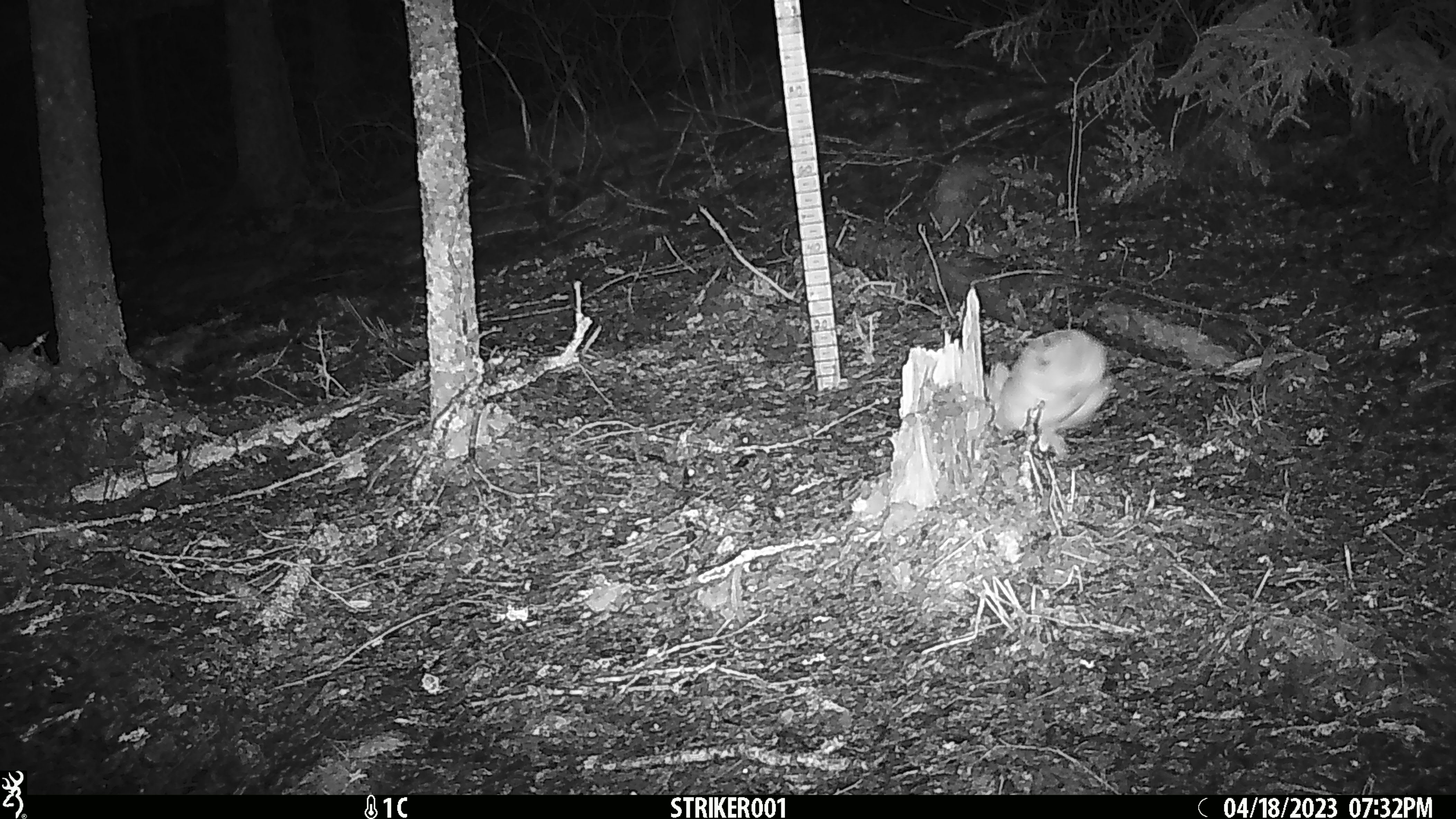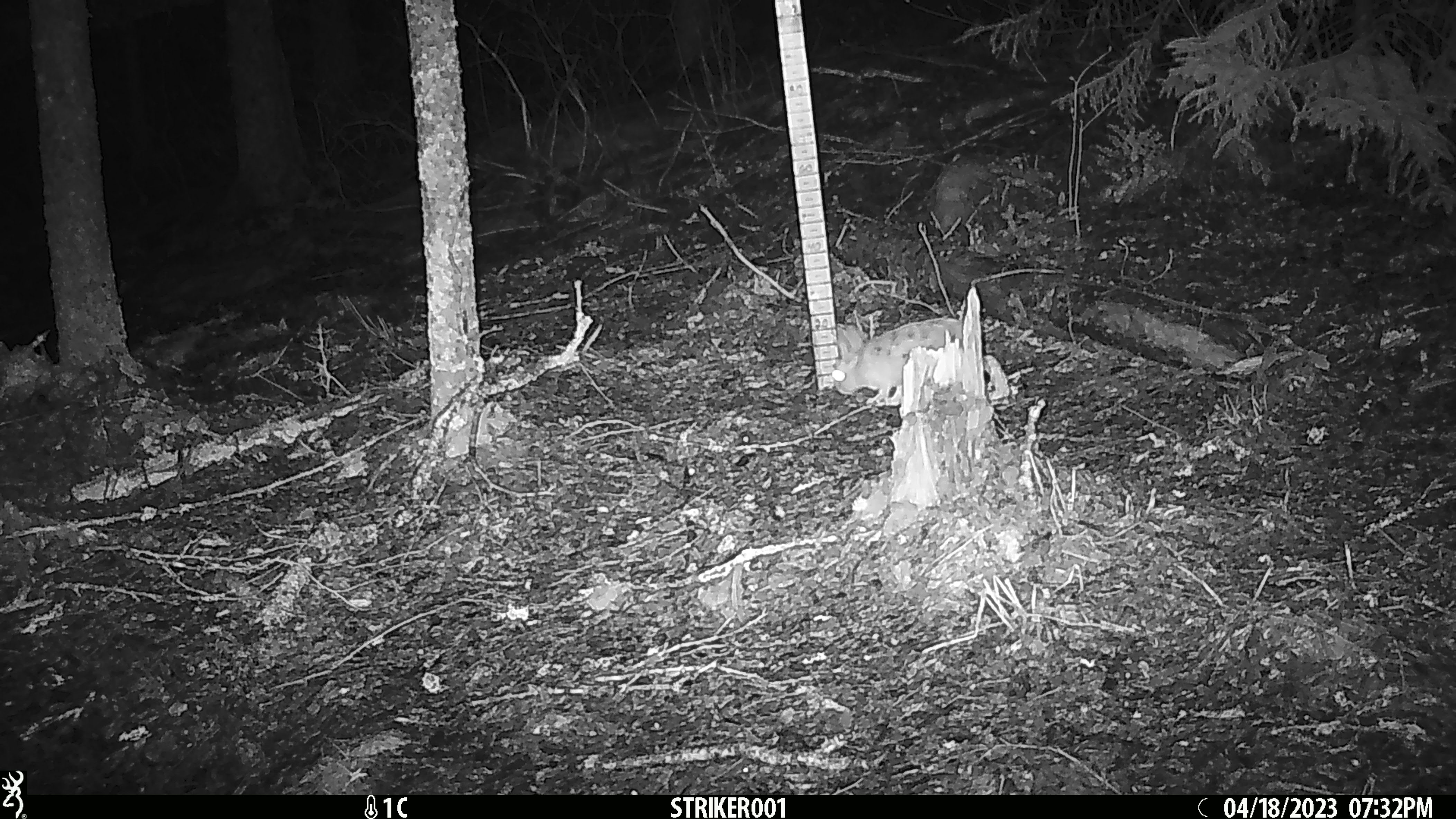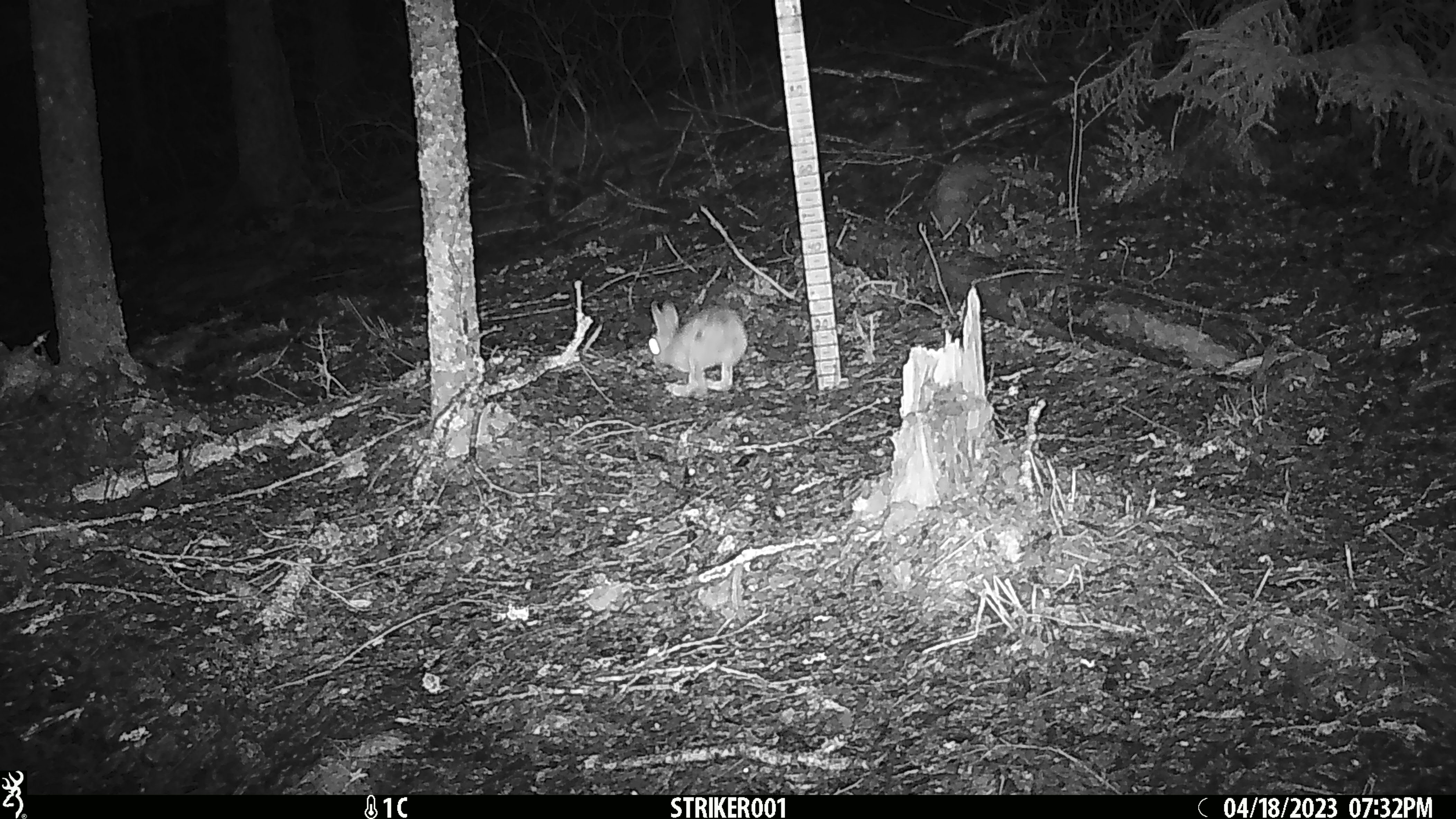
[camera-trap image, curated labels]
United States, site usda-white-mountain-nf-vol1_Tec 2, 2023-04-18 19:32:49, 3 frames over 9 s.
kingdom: Animalia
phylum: Chordata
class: Mammalia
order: Lagomorpha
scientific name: Lagomorpha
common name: rabbit or hare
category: rabbit or hare sp.